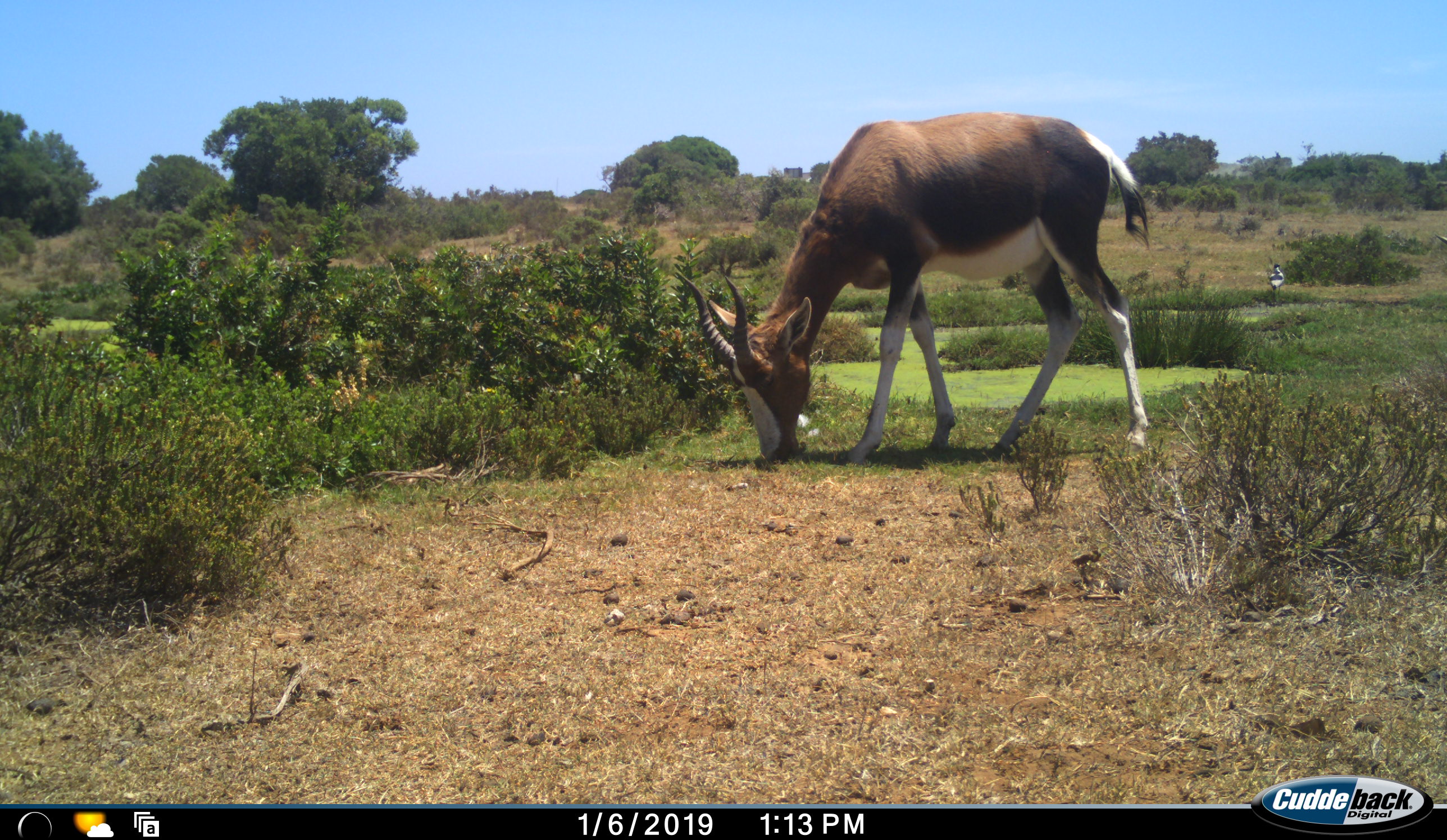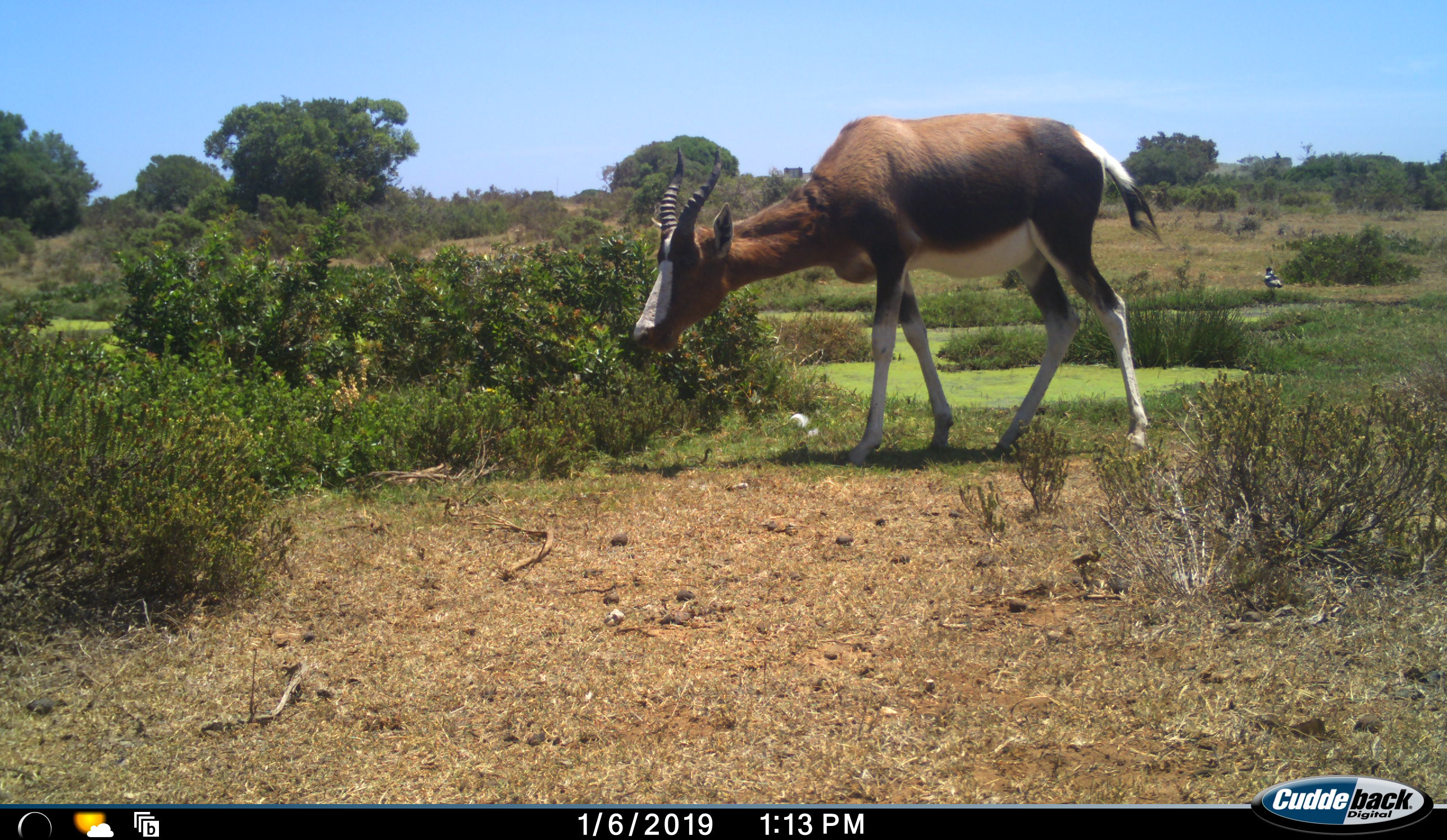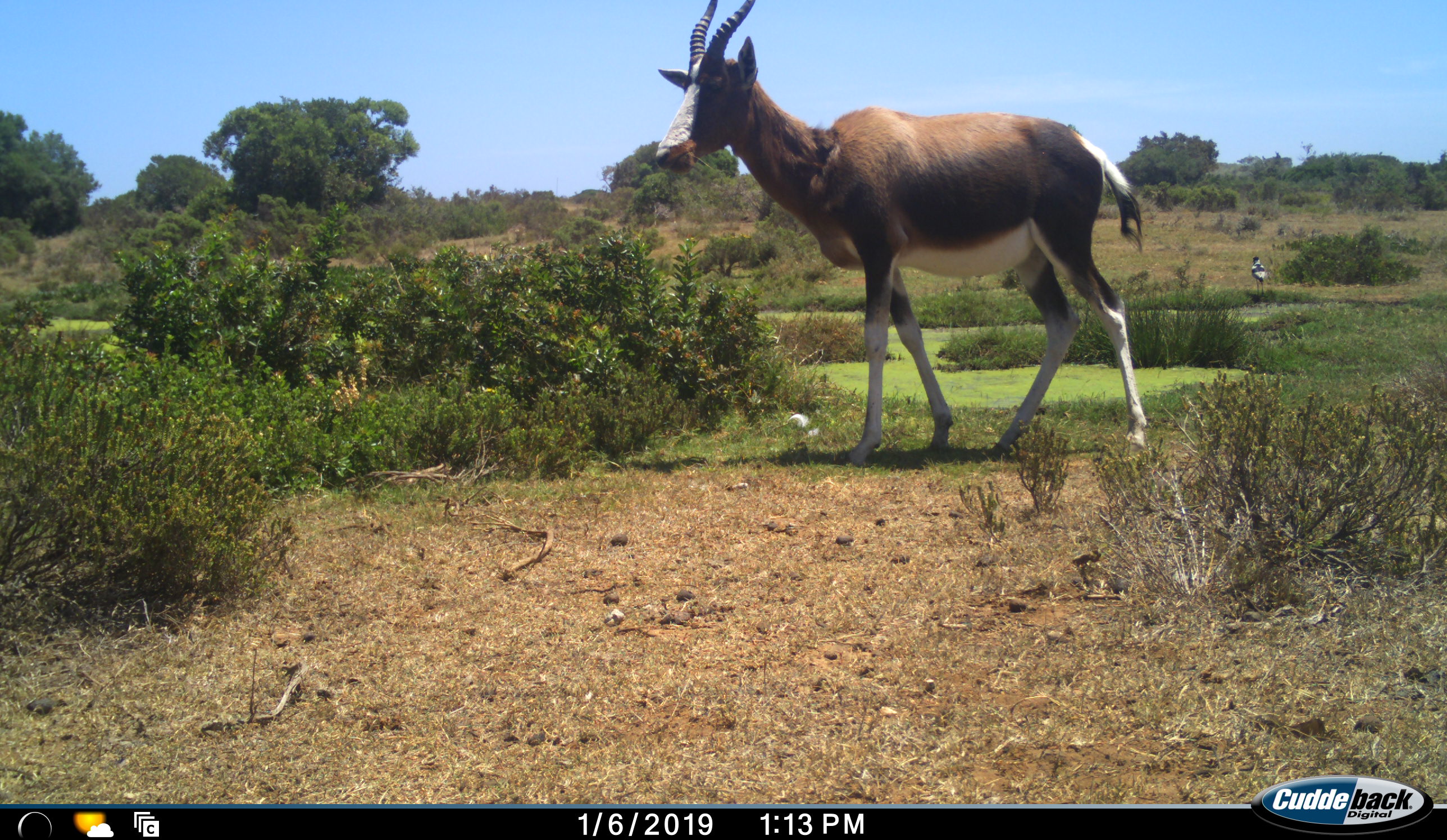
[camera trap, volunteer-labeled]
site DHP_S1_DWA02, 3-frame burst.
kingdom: Animalia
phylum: Chordata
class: Aves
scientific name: Aves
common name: bird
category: birdother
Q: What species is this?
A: Birdother (bird) (Aves).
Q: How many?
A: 1.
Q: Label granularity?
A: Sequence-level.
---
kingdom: Animalia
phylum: Chordata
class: Mammalia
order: Artiodactyla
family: Bovidae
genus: Damaliscus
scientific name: Damaliscus pygargus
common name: bontebok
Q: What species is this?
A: Bontebok (Damaliscus pygargus).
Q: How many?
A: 1.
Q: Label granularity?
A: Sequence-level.